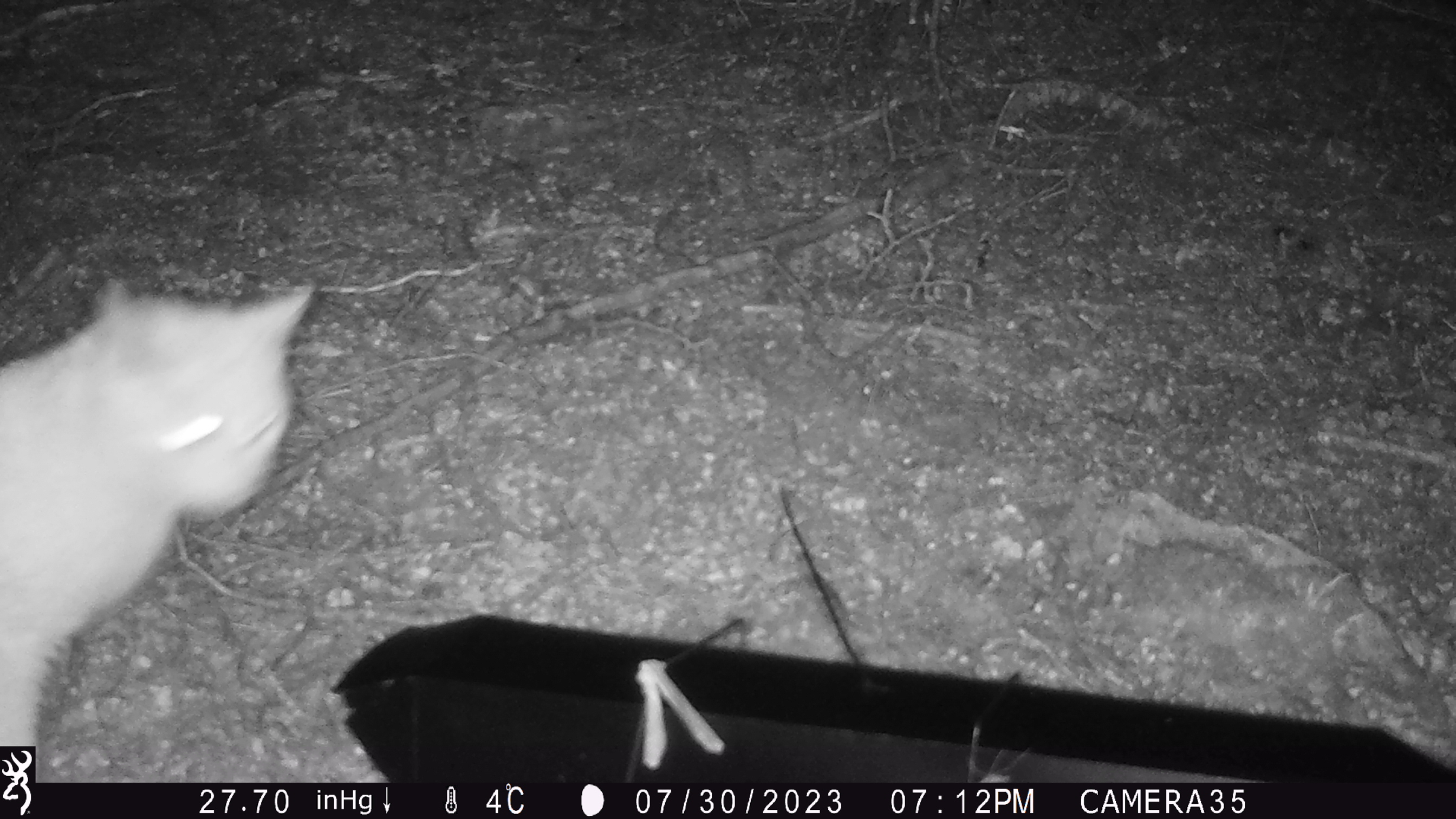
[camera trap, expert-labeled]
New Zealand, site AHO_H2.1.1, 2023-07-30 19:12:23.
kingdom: Animalia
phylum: Chordata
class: Mammalia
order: Carnivora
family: Felidae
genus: Felis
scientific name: Felis catus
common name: domestic cat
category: cat